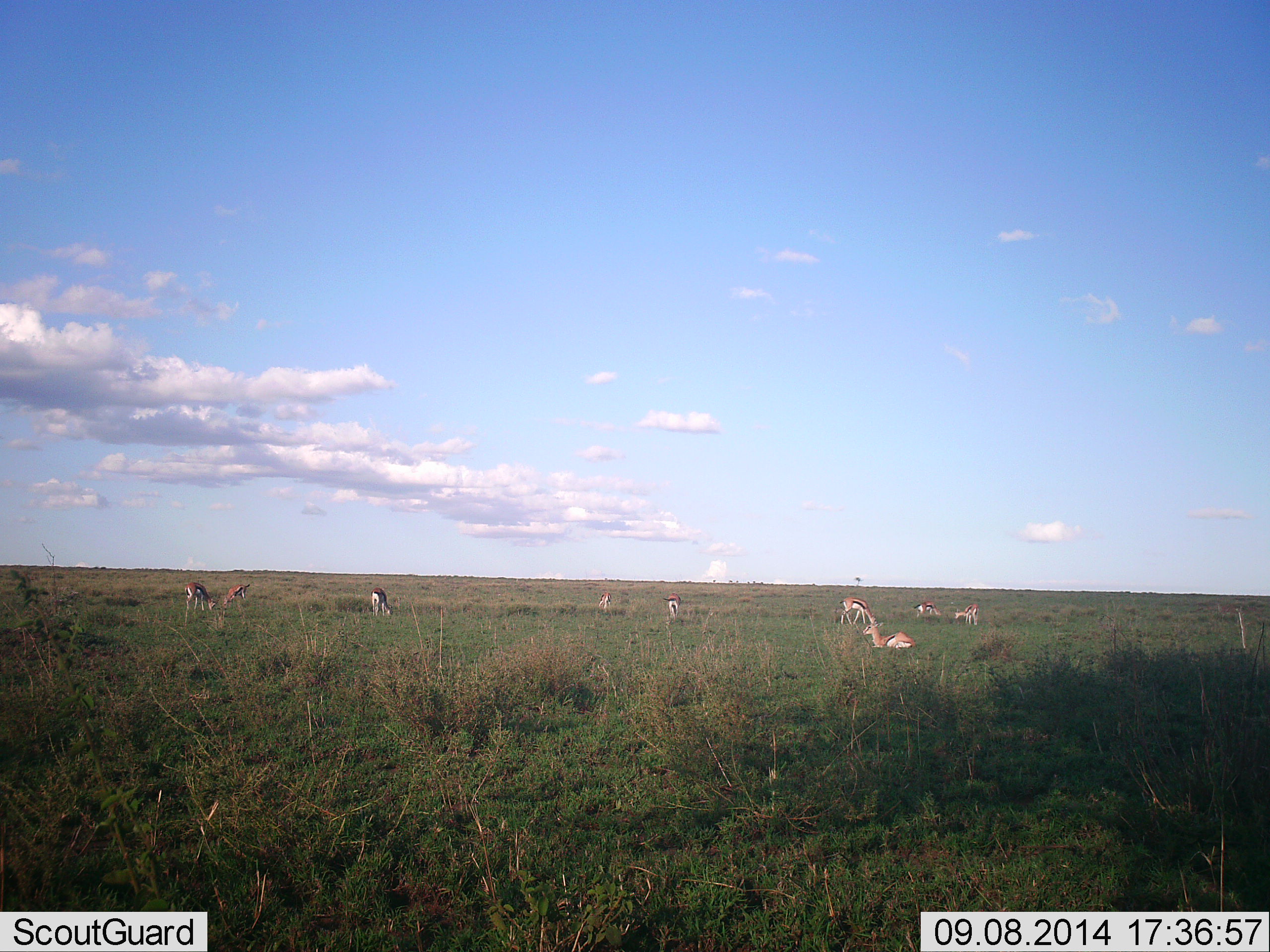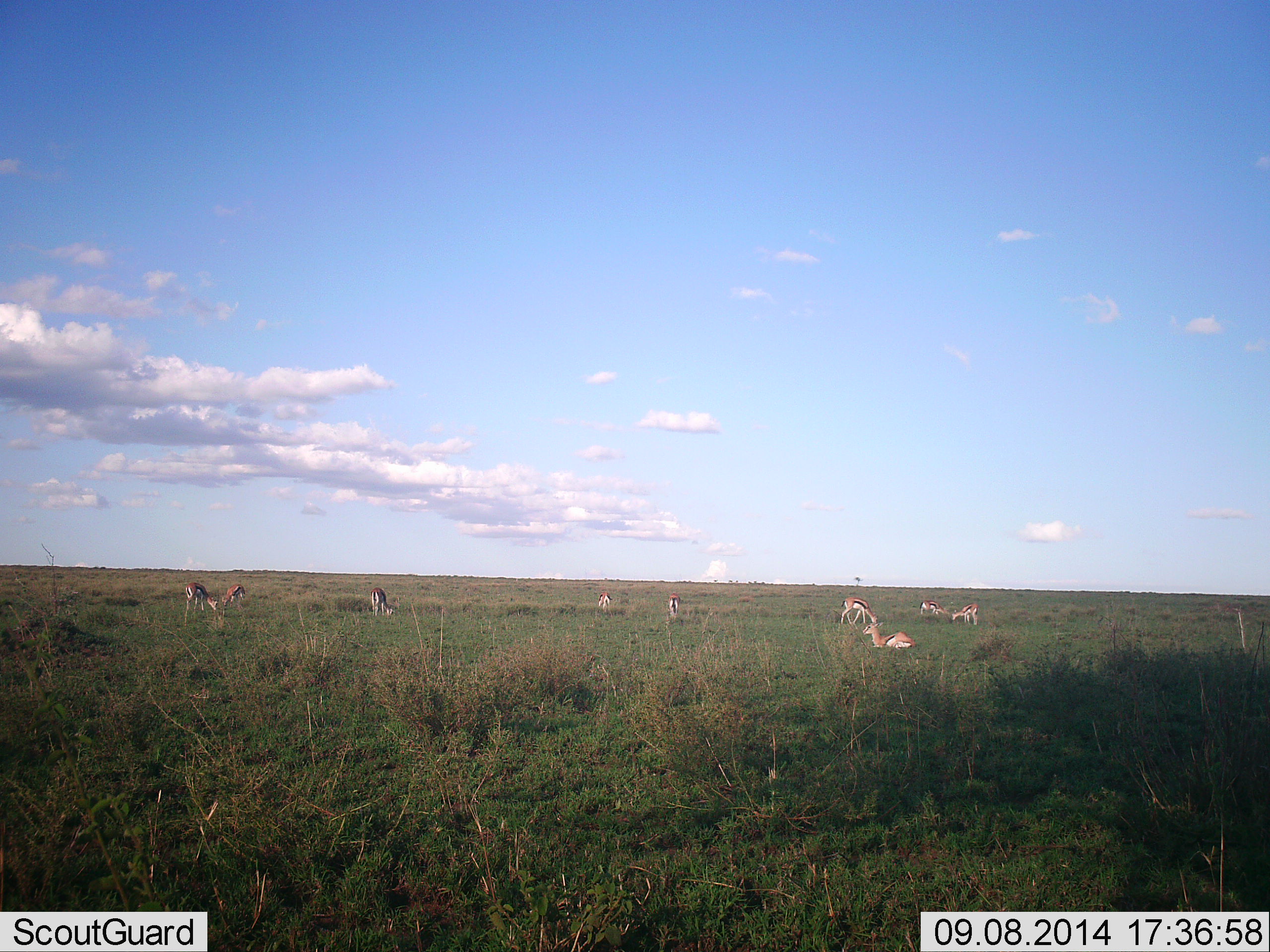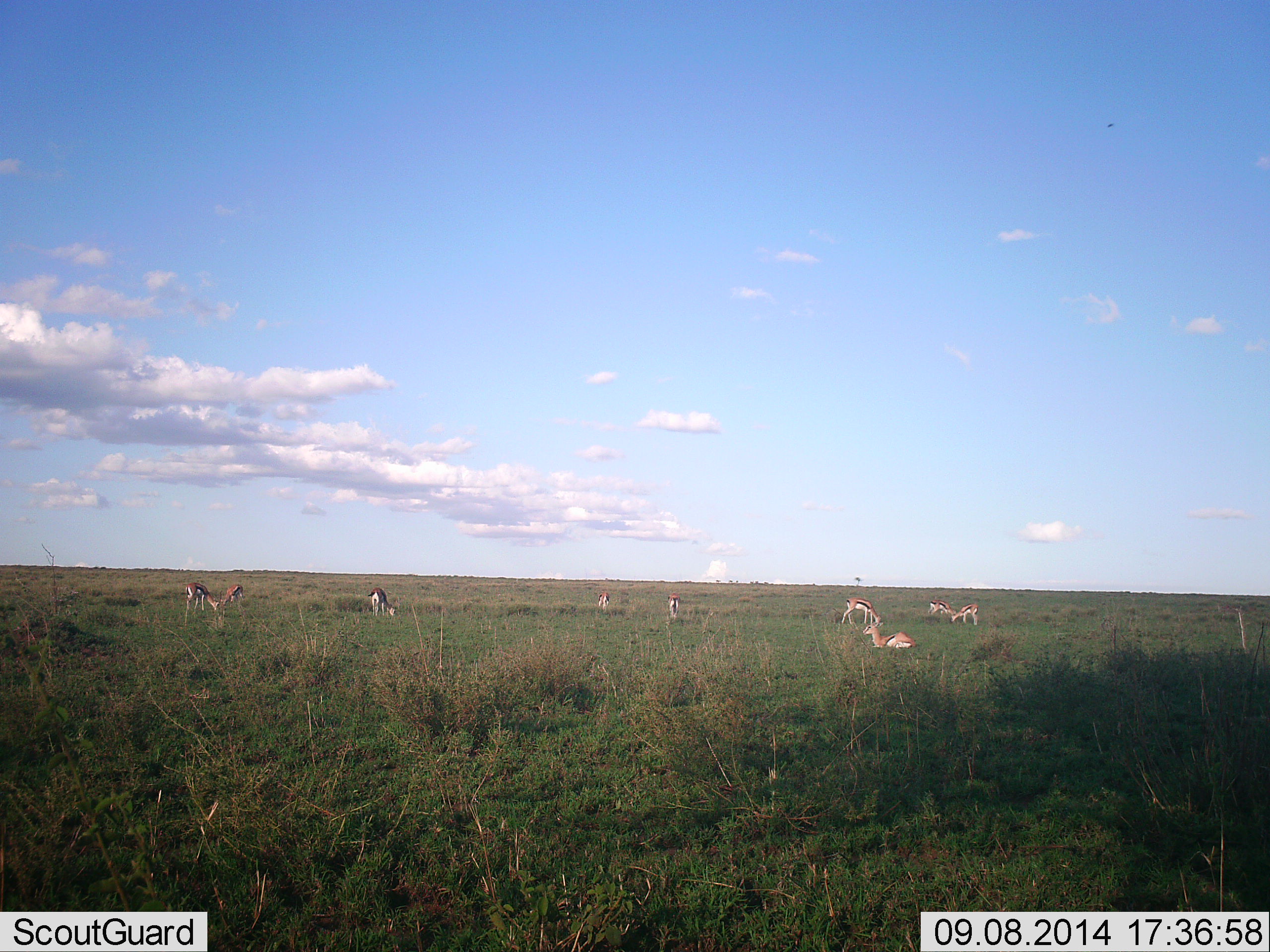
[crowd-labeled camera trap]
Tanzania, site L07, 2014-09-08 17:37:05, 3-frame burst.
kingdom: Animalia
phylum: Chordata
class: Mammalia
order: Artiodactyla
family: Bovidae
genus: Eudorcas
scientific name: Eudorcas thomsonii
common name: thomson's gazelle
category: gazellethomsons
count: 9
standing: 55%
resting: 100%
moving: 0%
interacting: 0%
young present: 0%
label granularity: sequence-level